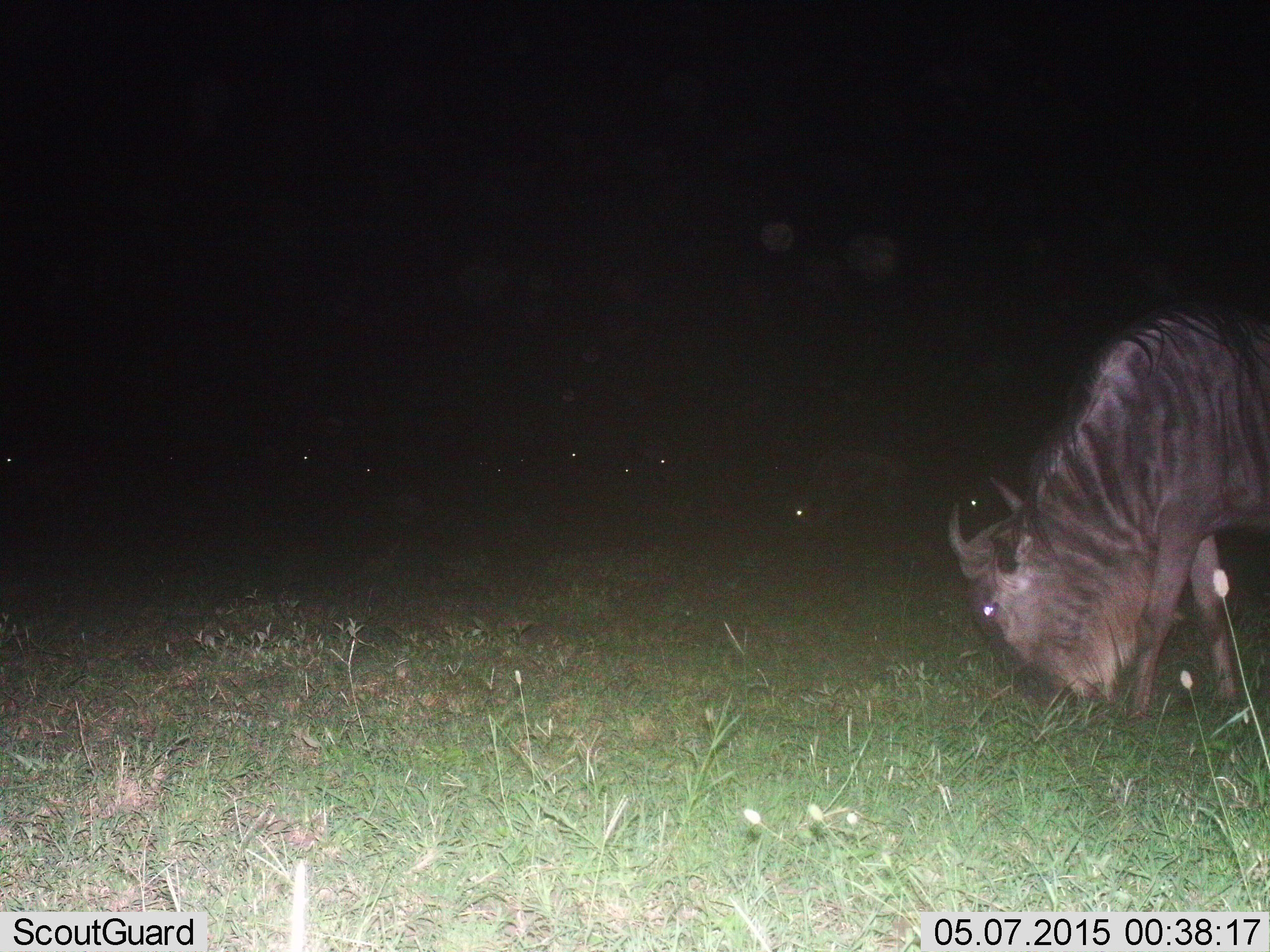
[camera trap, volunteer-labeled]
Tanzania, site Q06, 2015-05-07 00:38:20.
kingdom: Animalia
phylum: Chordata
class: Mammalia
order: Artiodactyla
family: Bovidae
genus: Connochaetes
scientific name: Connochaetes taurinus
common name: blue wildebeest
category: wildebeest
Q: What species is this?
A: Wildebeest (blue wildebeest) (Connochaetes taurinus).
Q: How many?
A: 6.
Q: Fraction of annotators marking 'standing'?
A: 20%.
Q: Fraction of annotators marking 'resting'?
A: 0%.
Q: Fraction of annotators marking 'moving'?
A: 10%.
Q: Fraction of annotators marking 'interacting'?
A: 0%.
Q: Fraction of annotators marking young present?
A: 0%.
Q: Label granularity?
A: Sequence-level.